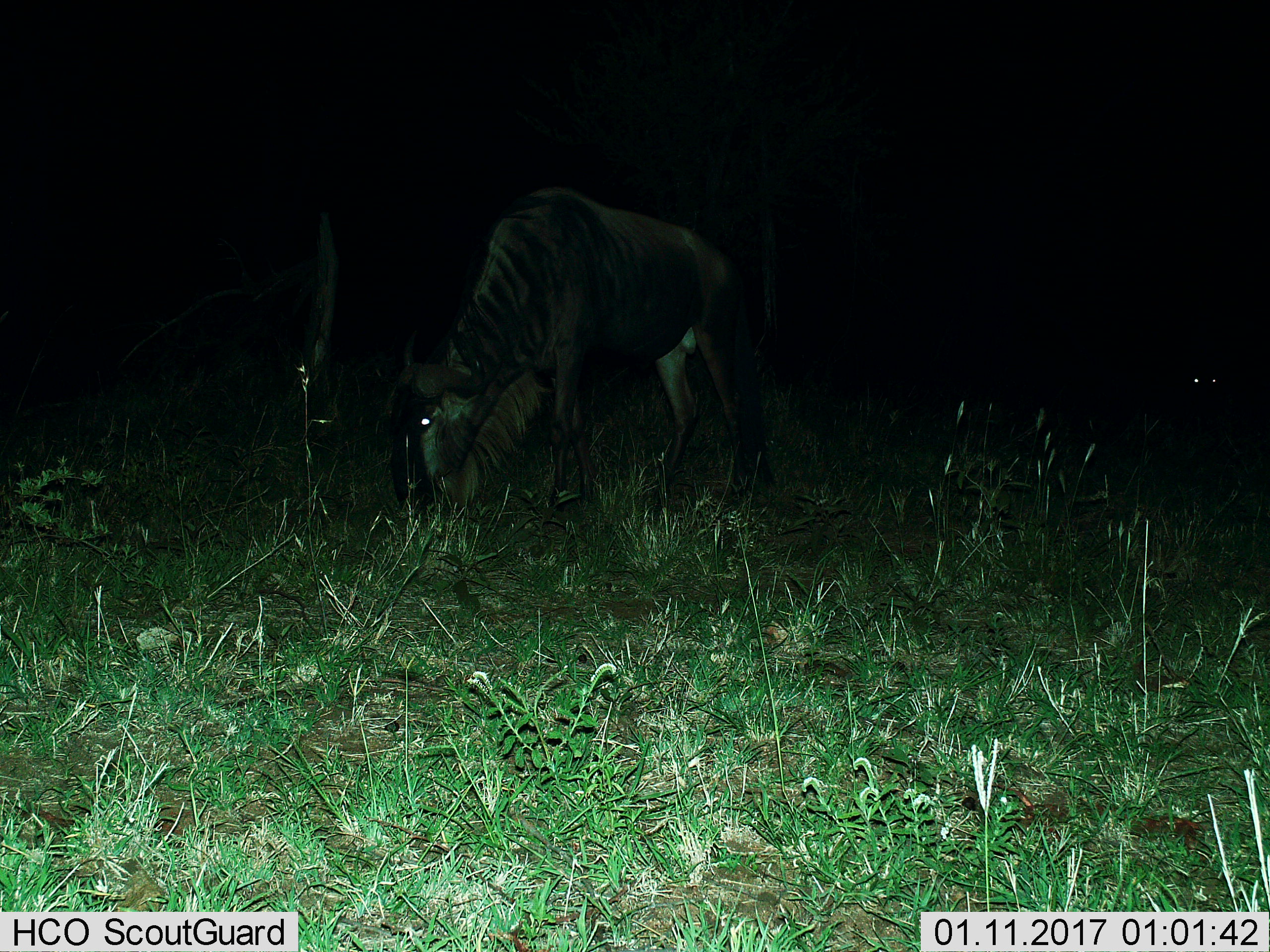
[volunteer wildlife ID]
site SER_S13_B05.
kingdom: Animalia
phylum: Chordata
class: Mammalia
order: Artiodactyla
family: Bovidae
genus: Connochaetes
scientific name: Connochaetes taurinus taurinus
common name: blue wildebeest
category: wildebeestblue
Wildebeestblue (blue wildebeest) (Connochaetes taurinus taurinus), count 1. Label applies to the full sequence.